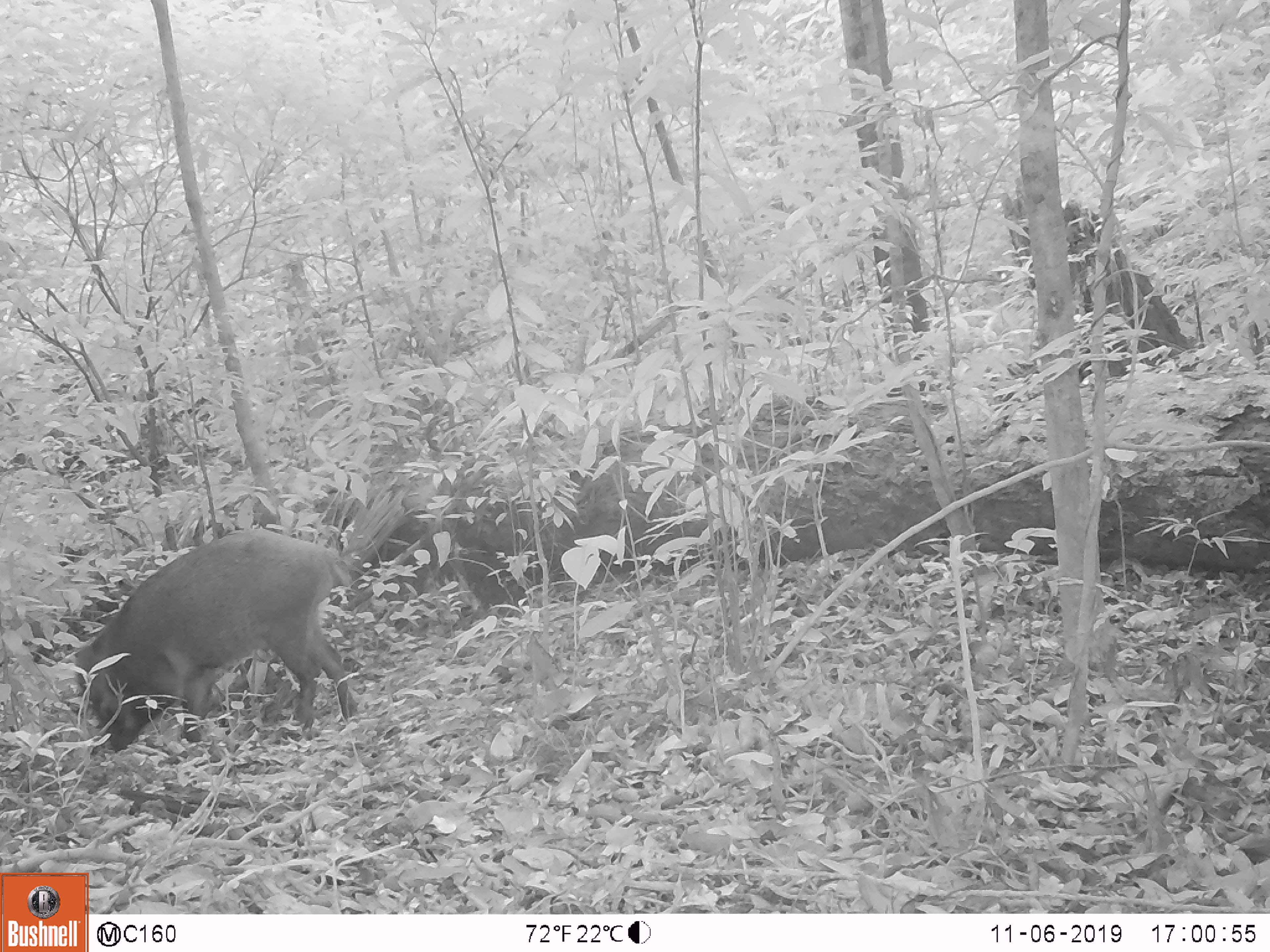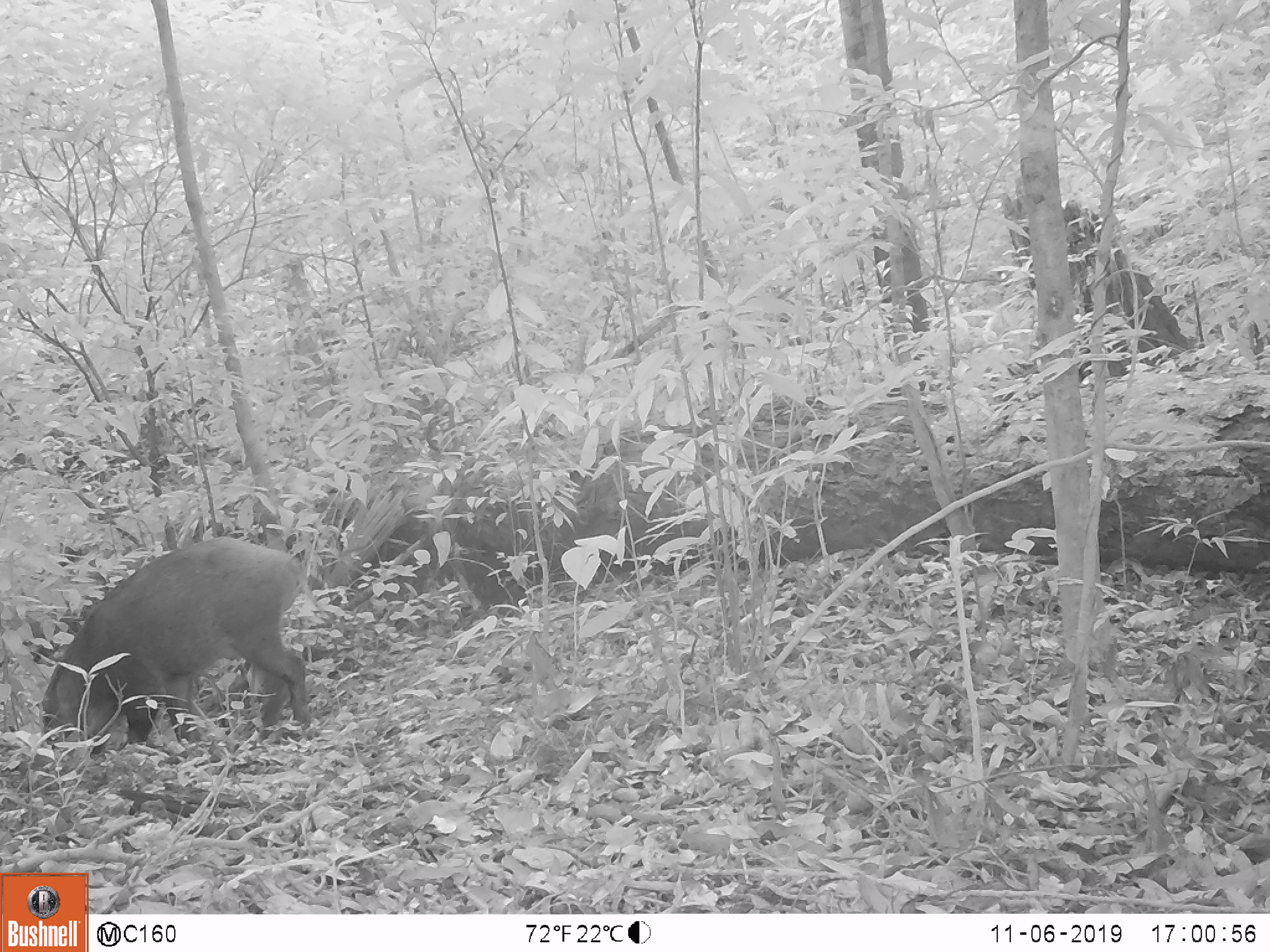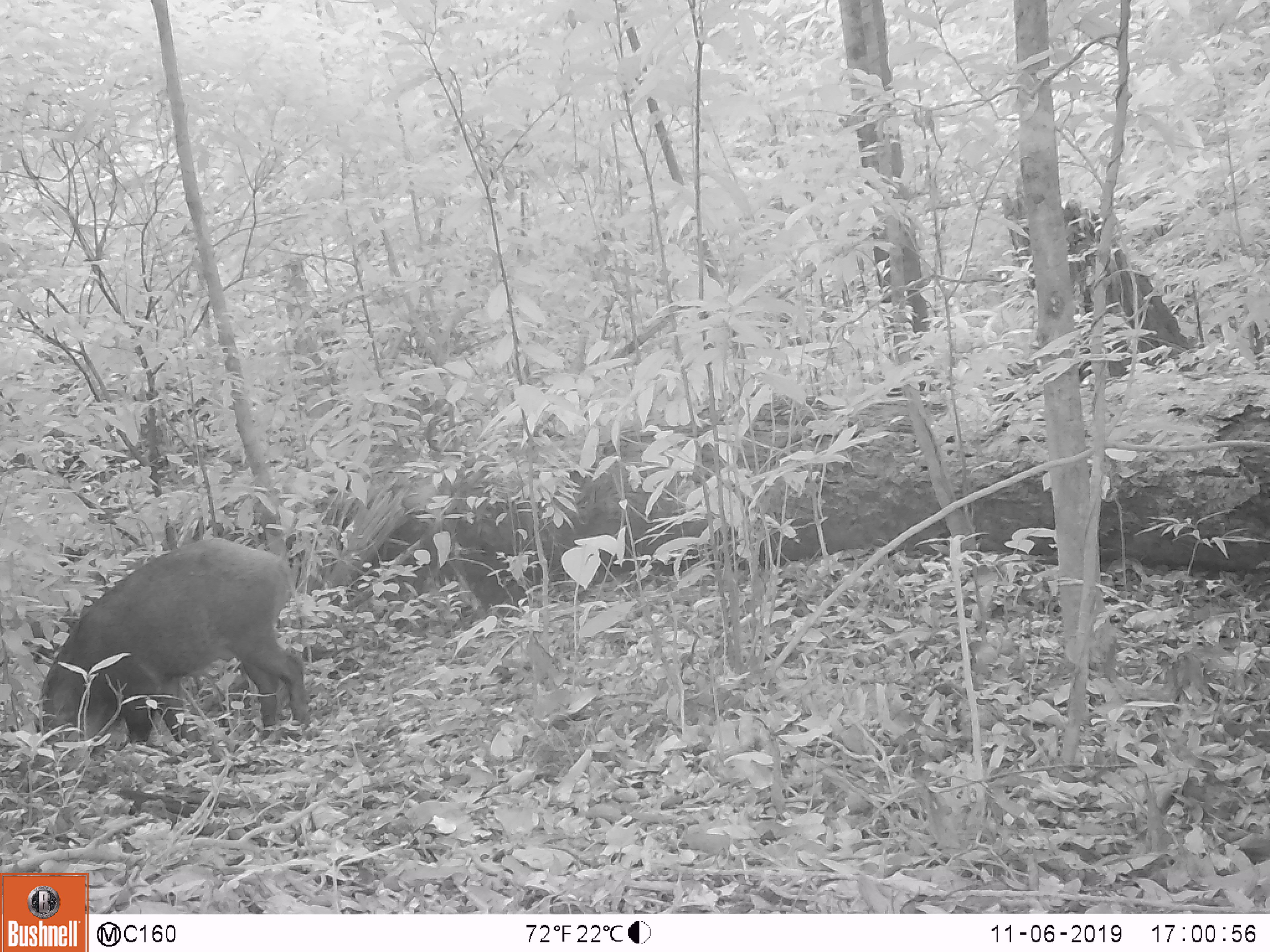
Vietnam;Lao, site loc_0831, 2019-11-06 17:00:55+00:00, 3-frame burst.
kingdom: Animalia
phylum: Chordata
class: Mammalia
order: Artiodactyla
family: Suidae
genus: Sus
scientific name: Sus scrofa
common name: eurasian wild pig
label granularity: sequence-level